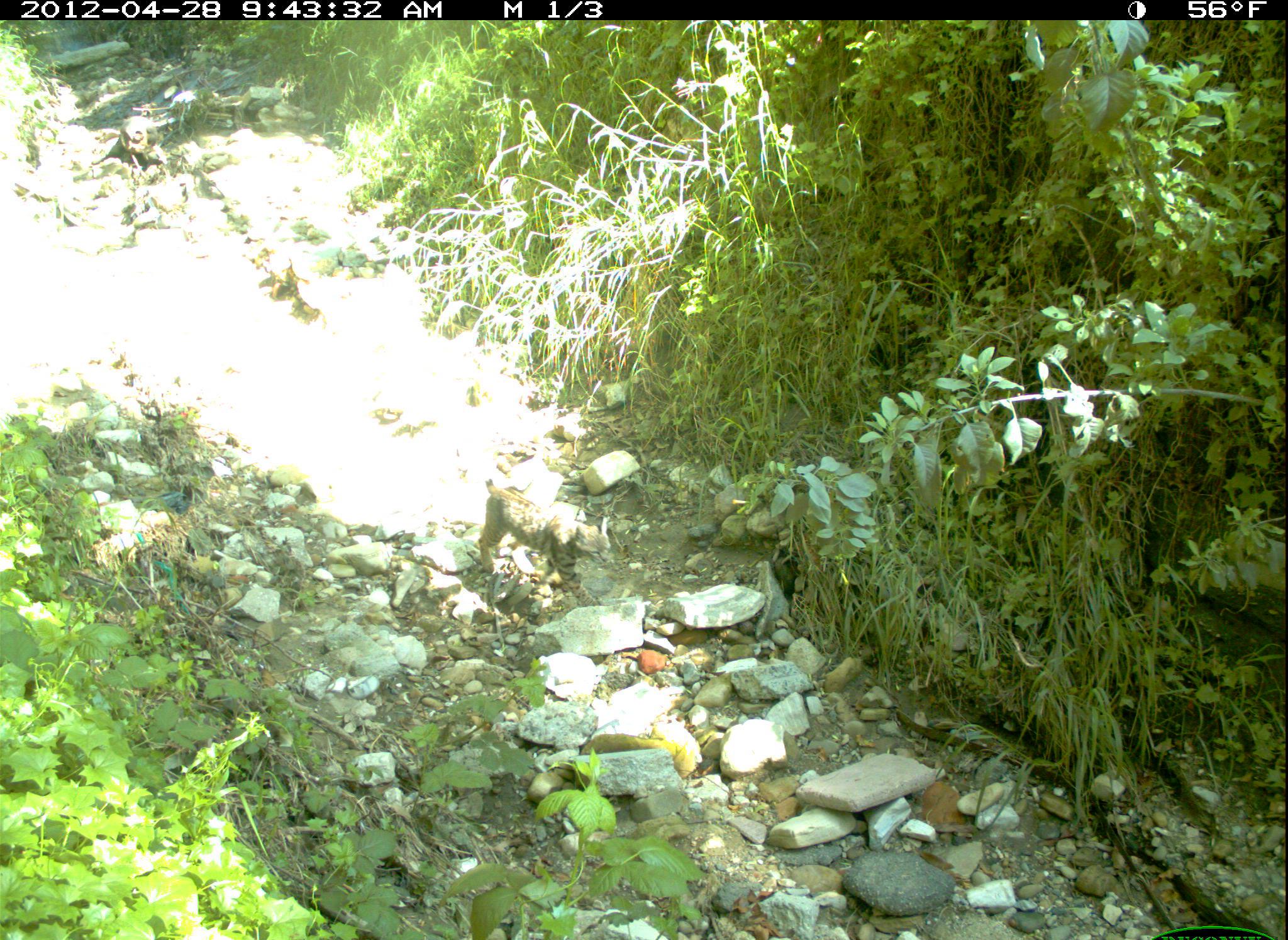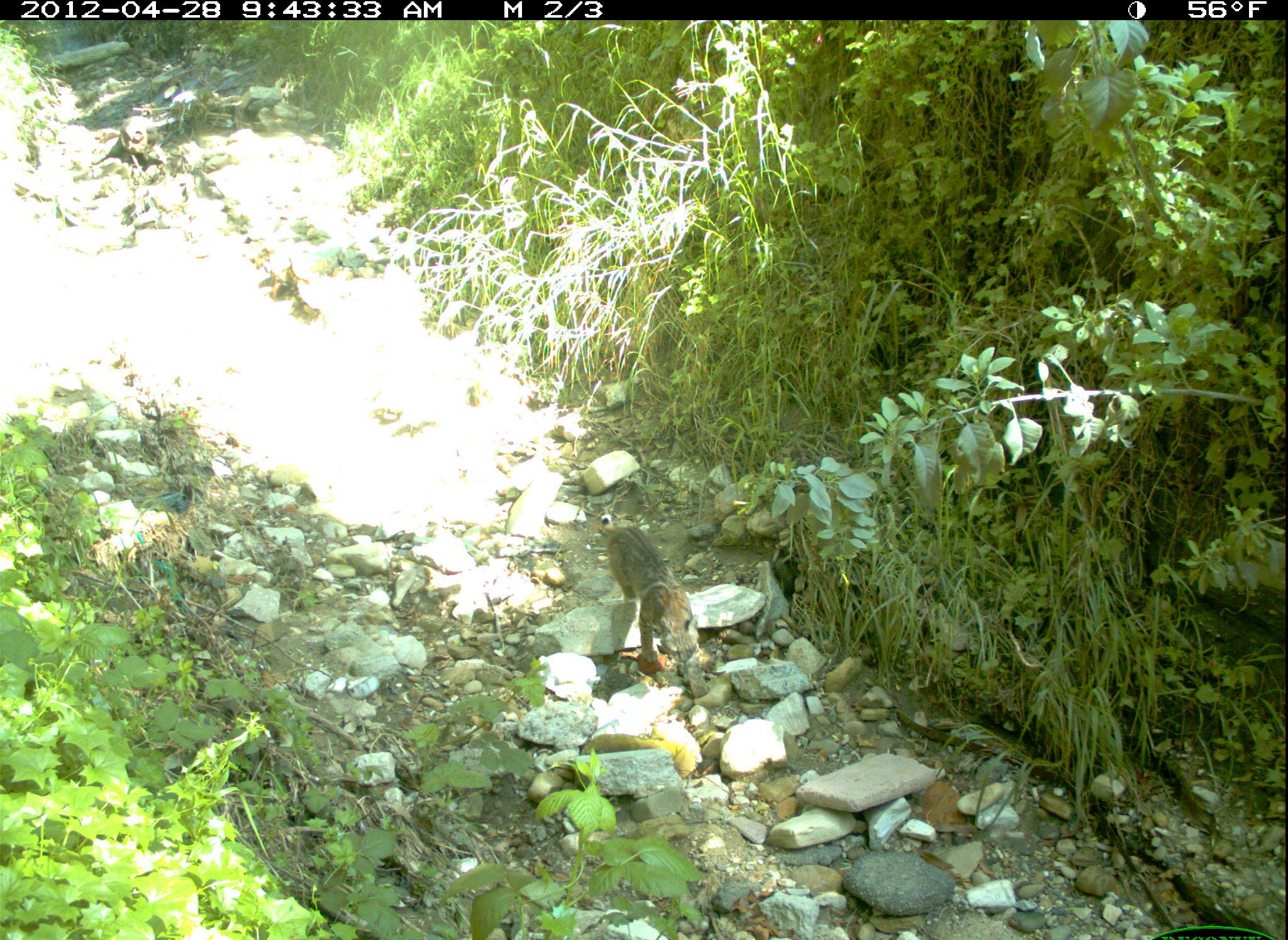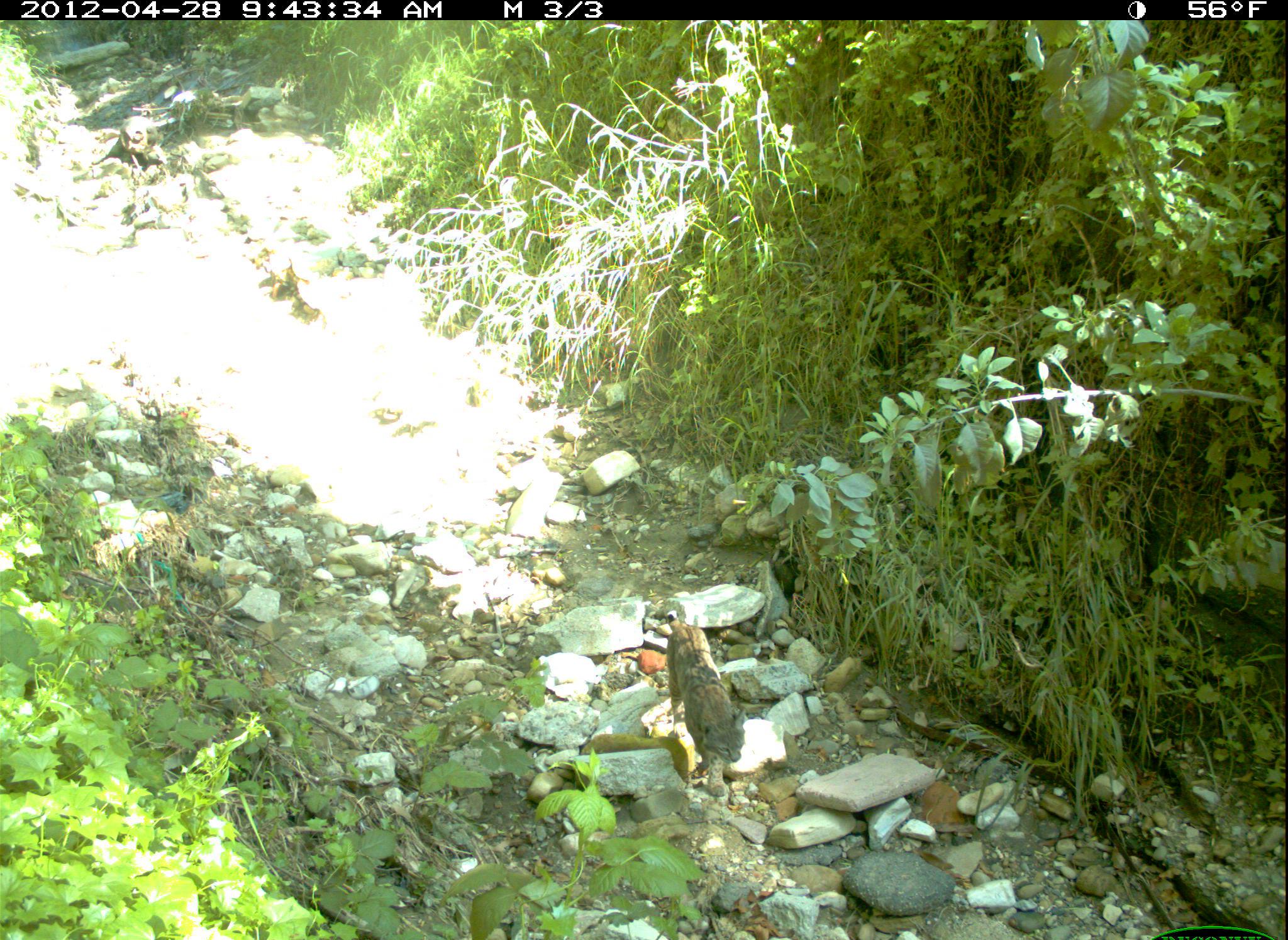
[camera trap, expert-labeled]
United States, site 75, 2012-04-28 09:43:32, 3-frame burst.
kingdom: Animalia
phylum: Chordata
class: Mammalia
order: Carnivora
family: Felidae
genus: Lynx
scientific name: Lynx rufus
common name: bobcat